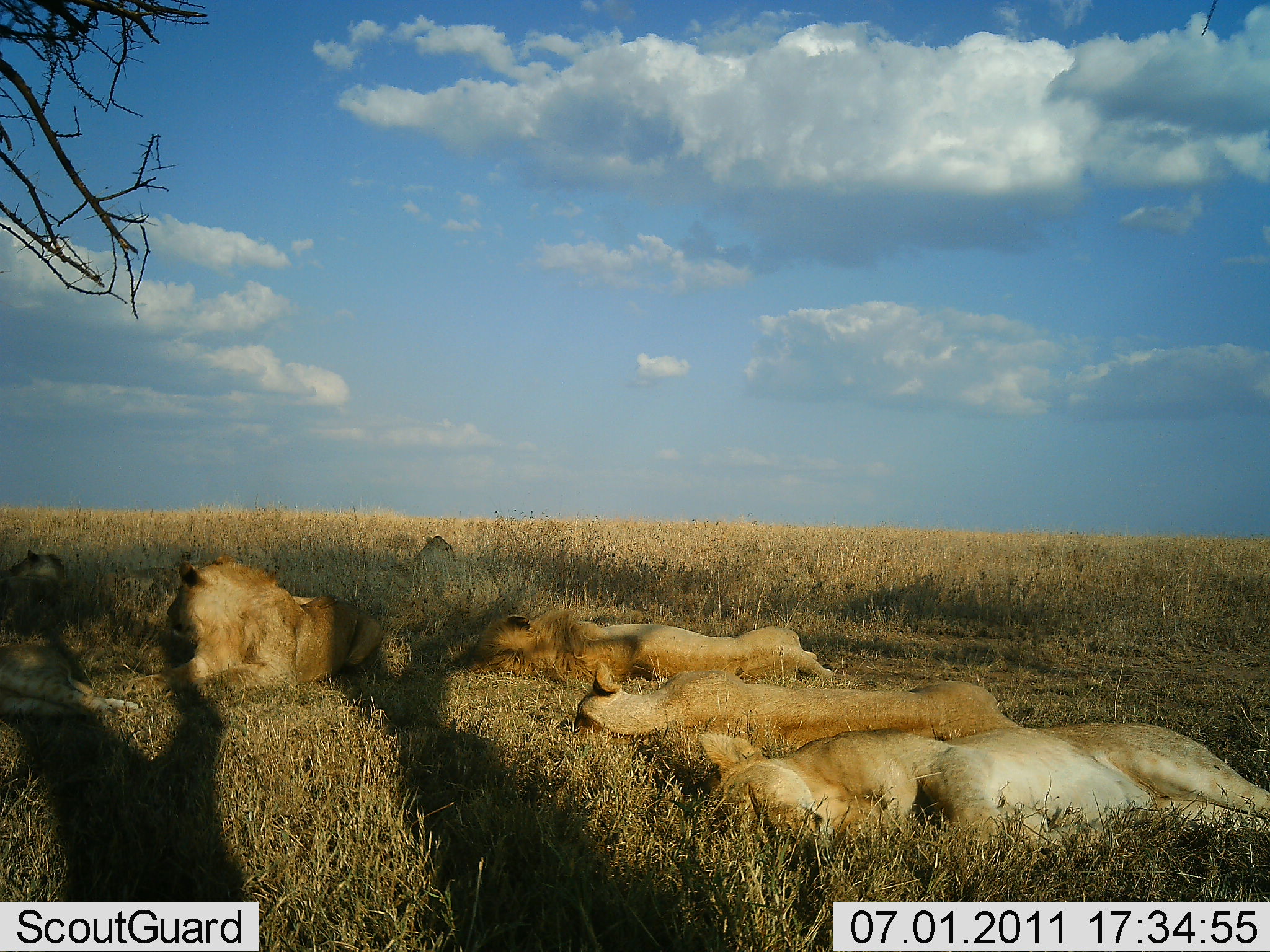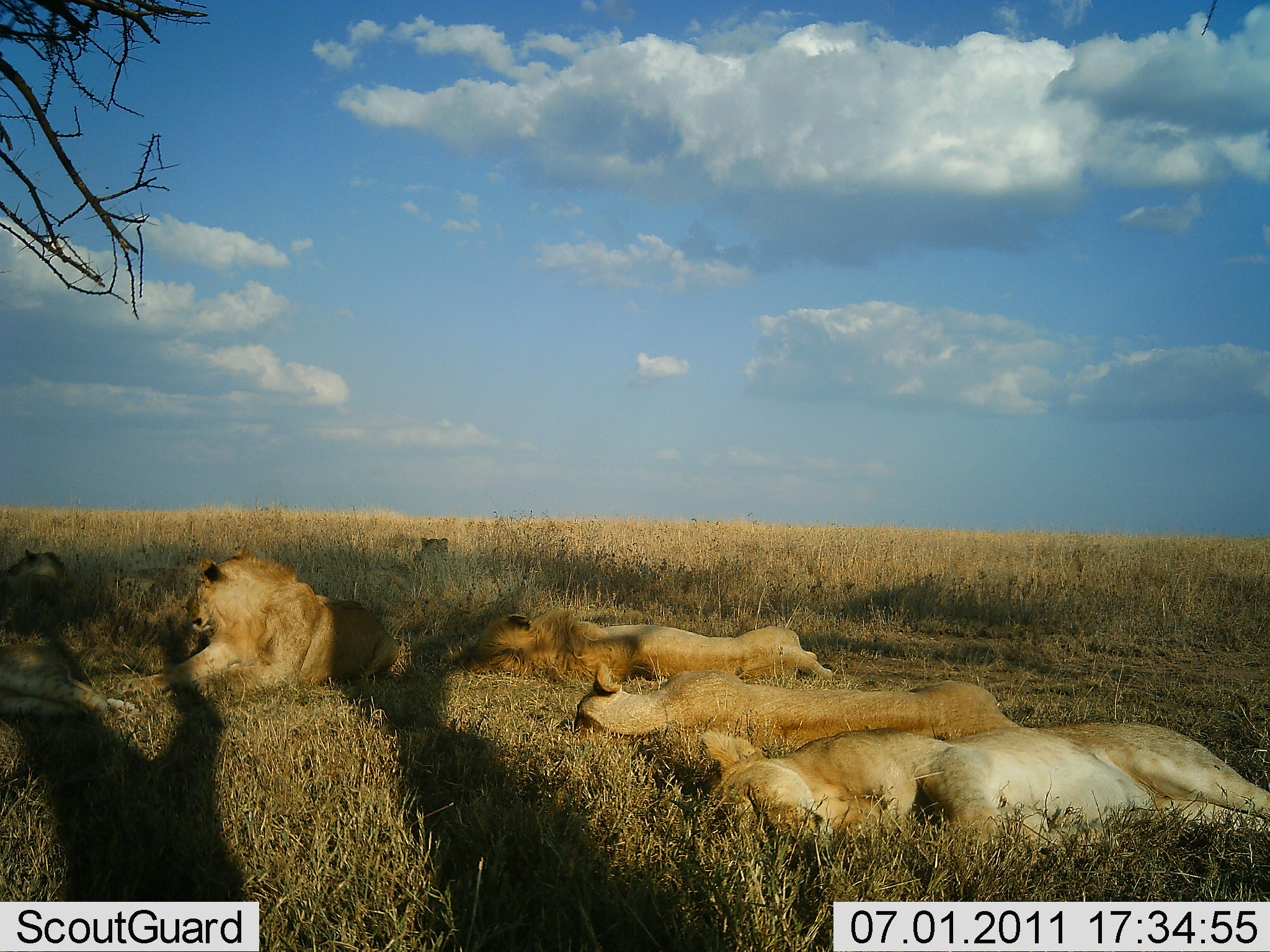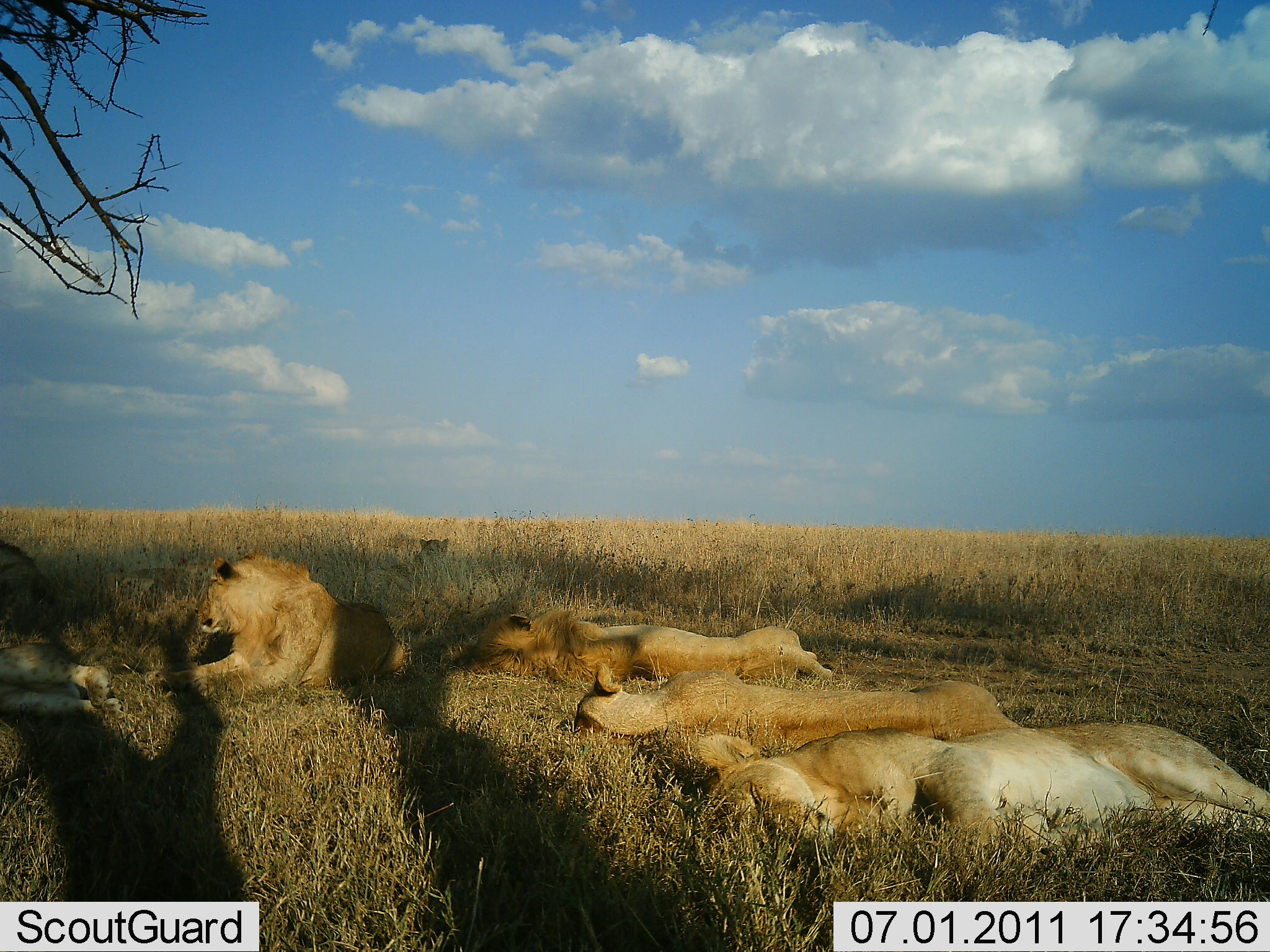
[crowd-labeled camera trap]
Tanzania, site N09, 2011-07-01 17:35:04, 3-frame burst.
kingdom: Animalia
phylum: Chordata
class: Mammalia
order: Carnivora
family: Felidae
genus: Panthera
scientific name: Panthera leo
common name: lion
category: lionfemale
Lionfemale (lion) (Panthera leo), count 5. Behavior (volunteer vote fractions): standing 0%, resting 100%, moving 0%, interacting 33%. Young present (vote fraction): 8%. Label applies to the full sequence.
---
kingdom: Animalia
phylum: Chordata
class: Mammalia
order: Carnivora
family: Felidae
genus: Panthera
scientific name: Panthera leo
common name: lion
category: lionmale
Lionmale (lion) (Panthera leo), count 2. Behavior (volunteer vote fractions): standing 11%, resting 89%, moving 0%, interacting 33%. Young present (vote fraction): 22%. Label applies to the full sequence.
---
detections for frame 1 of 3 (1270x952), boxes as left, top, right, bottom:
animal: 696, 721, 1270, 871; 573, 658, 1023, 791; 117, 550, 385, 703; 461, 607, 835, 686; 0, 548, 139, 731; 372, 533, 462, 606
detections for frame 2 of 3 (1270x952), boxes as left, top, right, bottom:
animal: 699, 719, 1270, 867; 576, 661, 1023, 779; 115, 538, 402, 703; 461, 605, 834, 689; 0, 548, 136, 735; 409, 535, 452, 569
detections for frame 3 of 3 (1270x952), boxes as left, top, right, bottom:
animal: 697, 726, 1270, 864; 575, 662, 1025, 786; 146, 543, 407, 702; 459, 606, 834, 689; 0, 540, 121, 726; 386, 537, 452, 600